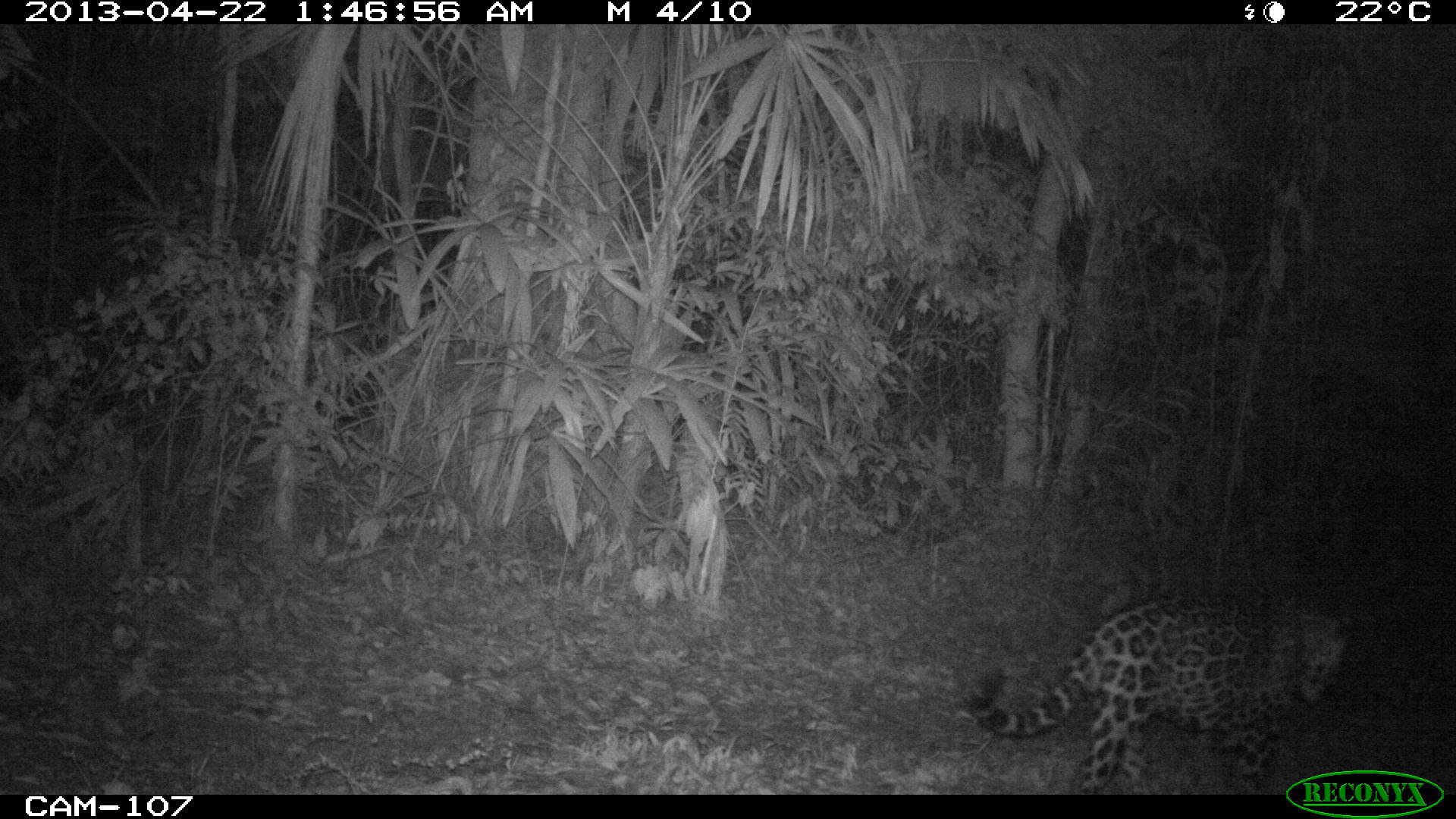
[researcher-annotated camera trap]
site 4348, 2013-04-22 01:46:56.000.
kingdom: Animalia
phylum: Chordata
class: Mammalia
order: Carnivora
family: Felidae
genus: Panthera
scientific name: Panthera onca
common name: jaguar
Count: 1.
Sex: male.